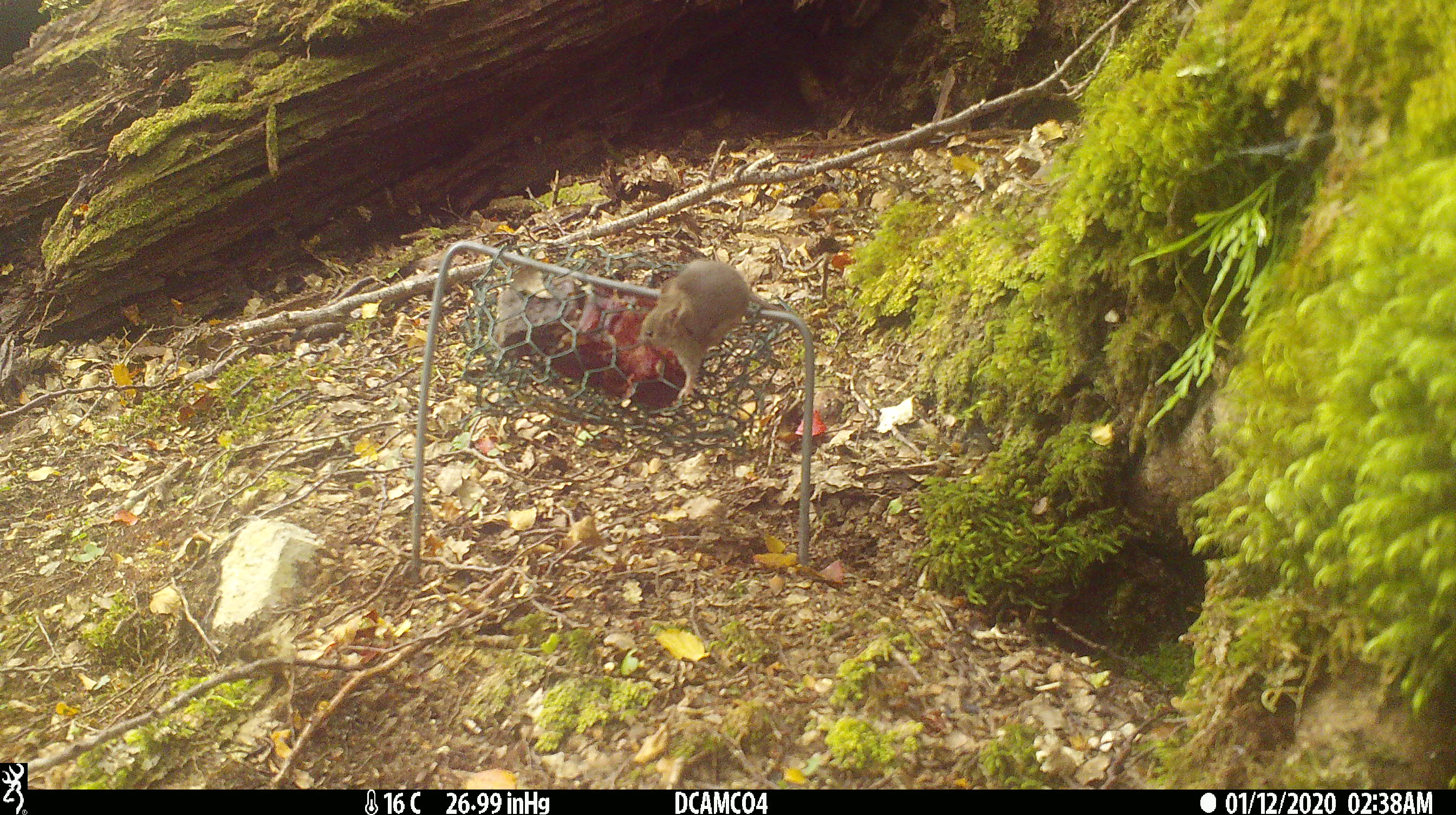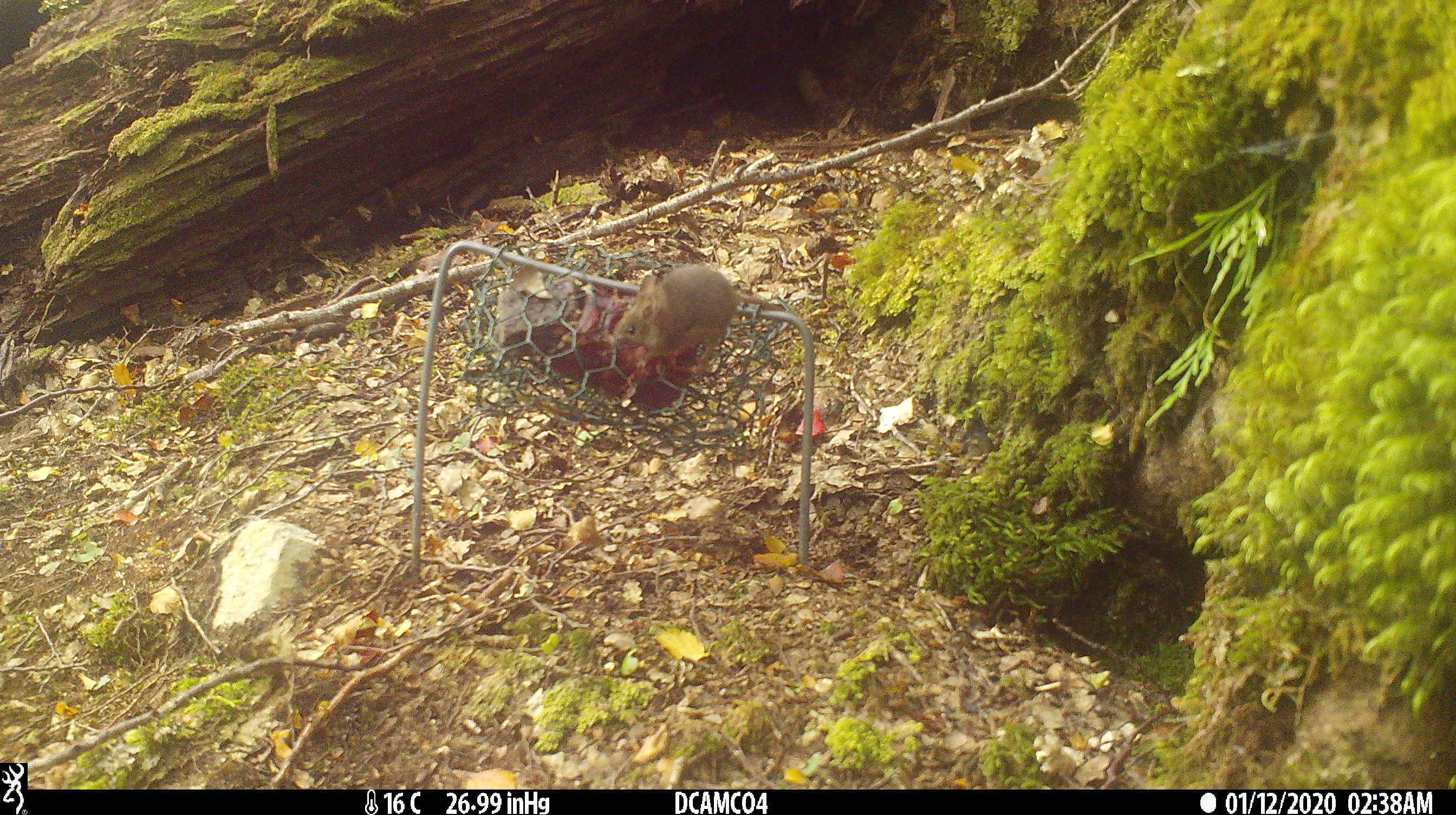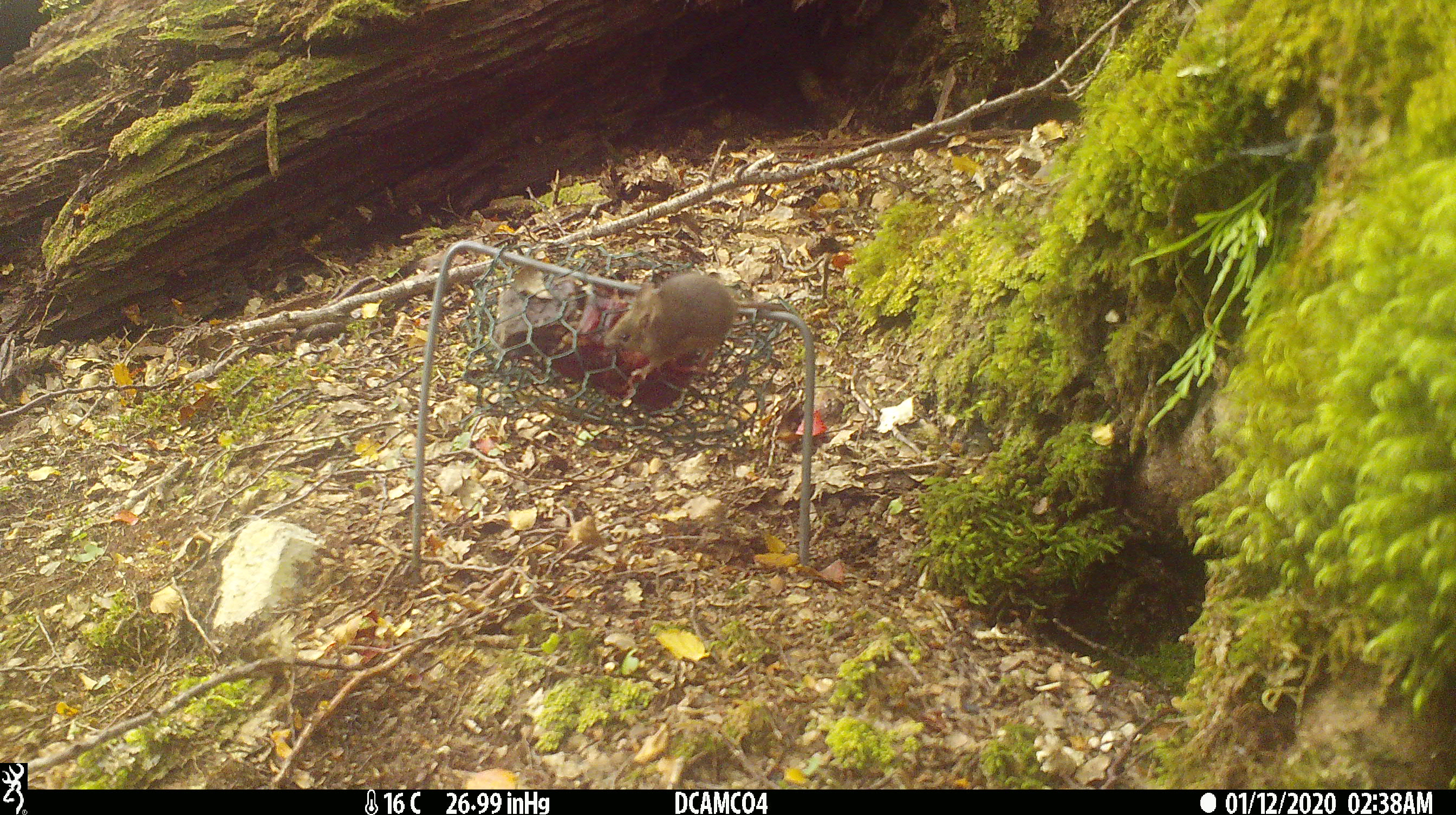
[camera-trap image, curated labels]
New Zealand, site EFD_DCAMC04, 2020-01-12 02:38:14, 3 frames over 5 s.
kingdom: Animalia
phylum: Chordata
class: Mammalia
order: Rodentia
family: Muridae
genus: Mus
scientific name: Mus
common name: mouse